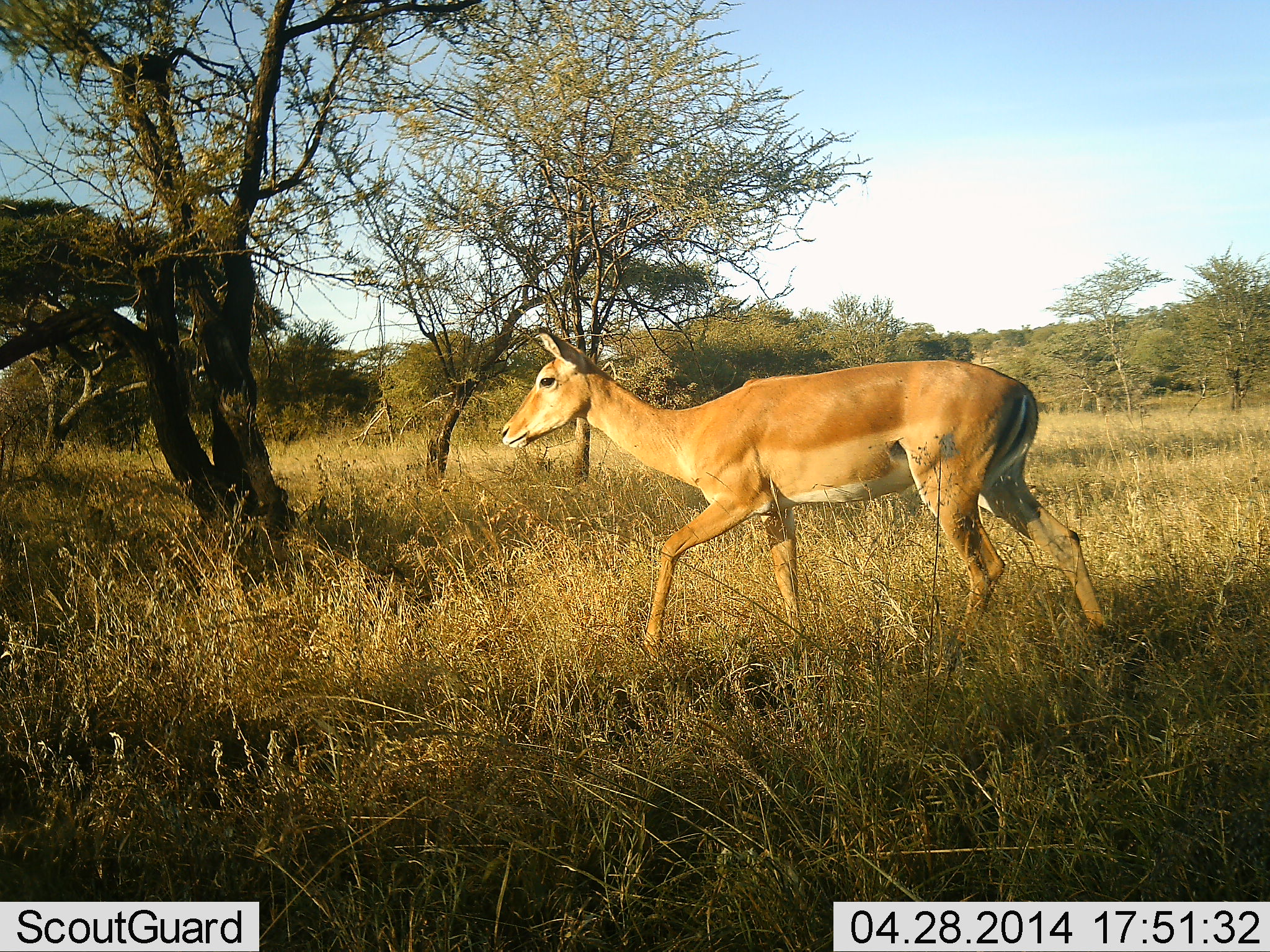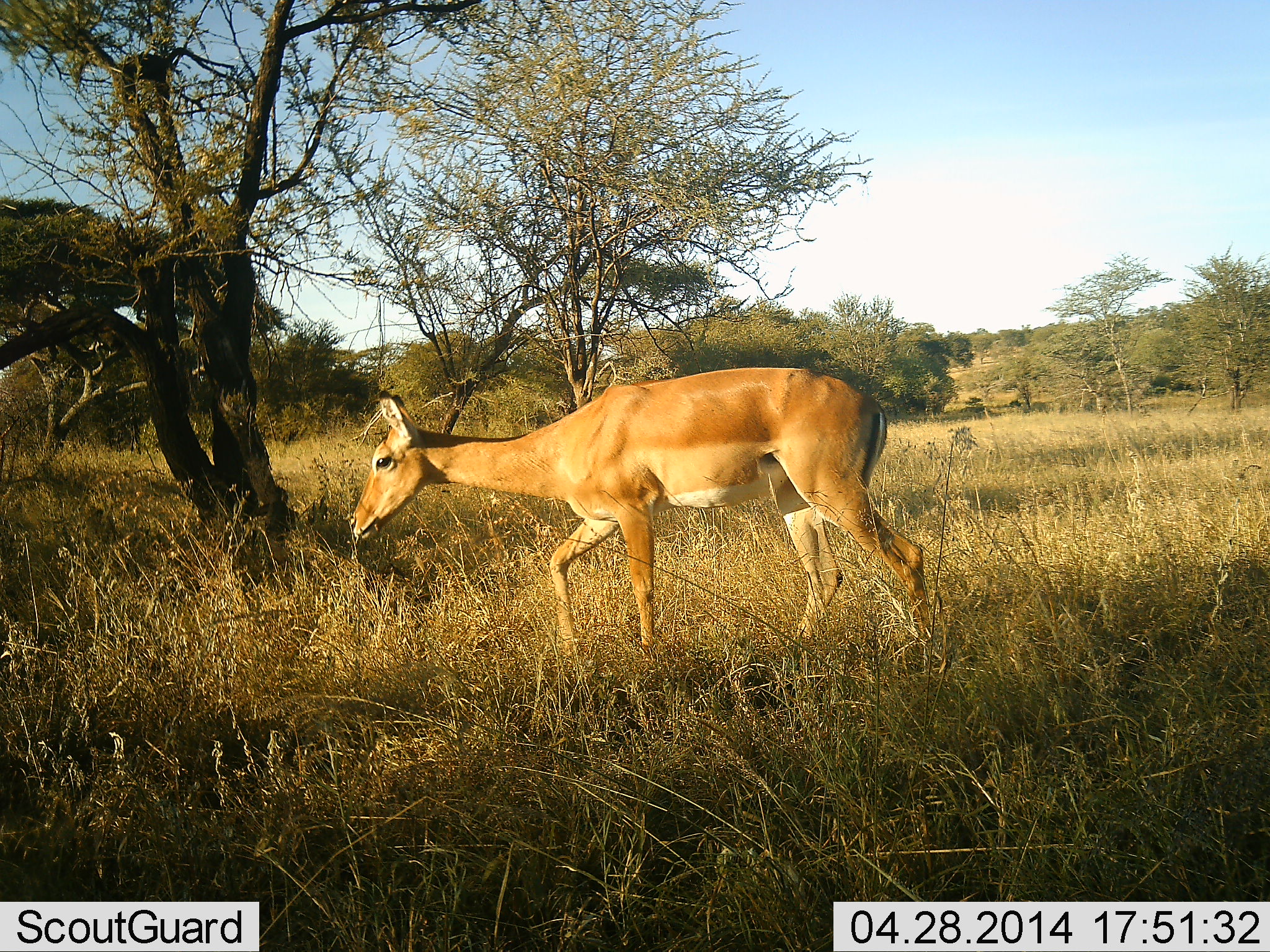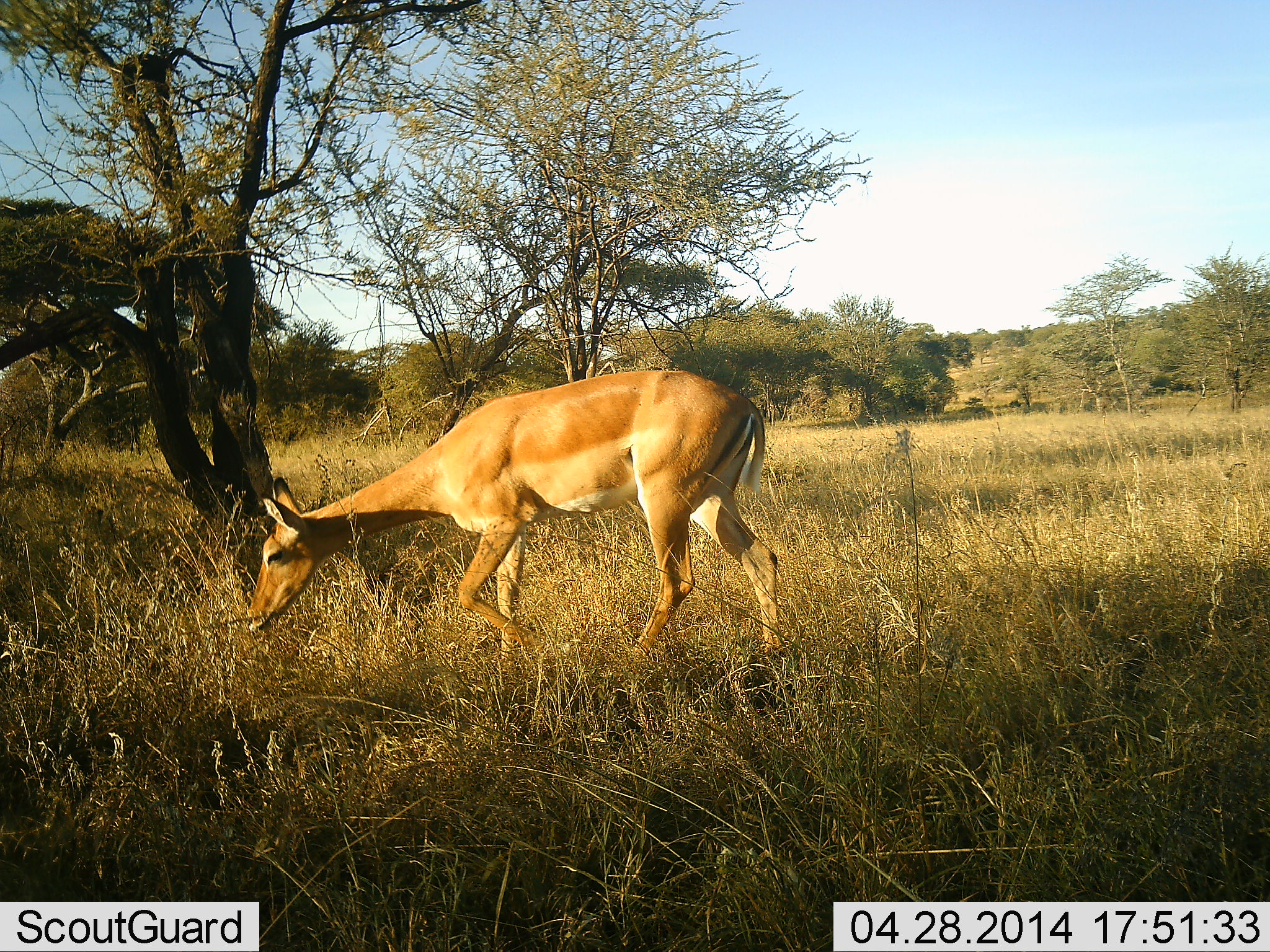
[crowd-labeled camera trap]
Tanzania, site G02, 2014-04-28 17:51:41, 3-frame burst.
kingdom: Animalia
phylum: Chordata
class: Mammalia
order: Artiodactyla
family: Bovidae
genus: Aepyceros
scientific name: Aepyceros melampus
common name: impala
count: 1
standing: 10%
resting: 0%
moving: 100%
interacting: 0%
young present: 0%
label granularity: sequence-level